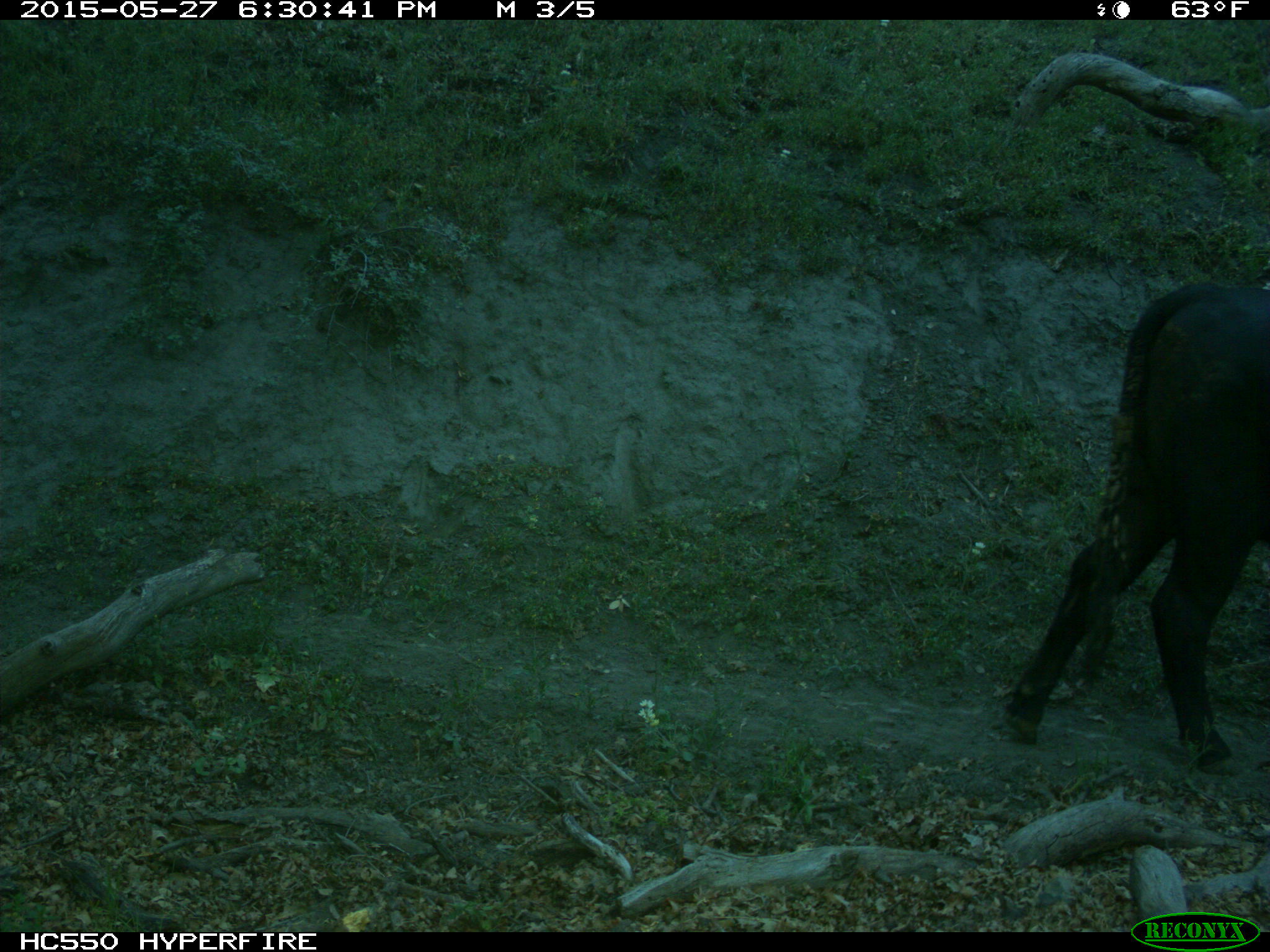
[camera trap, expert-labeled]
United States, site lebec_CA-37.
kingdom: Animalia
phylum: Chordata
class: Mammalia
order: Artiodactyla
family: Bovidae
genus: Bos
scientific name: Bos taurus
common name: domestic cow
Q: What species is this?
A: Bos taurus (domestic cow).